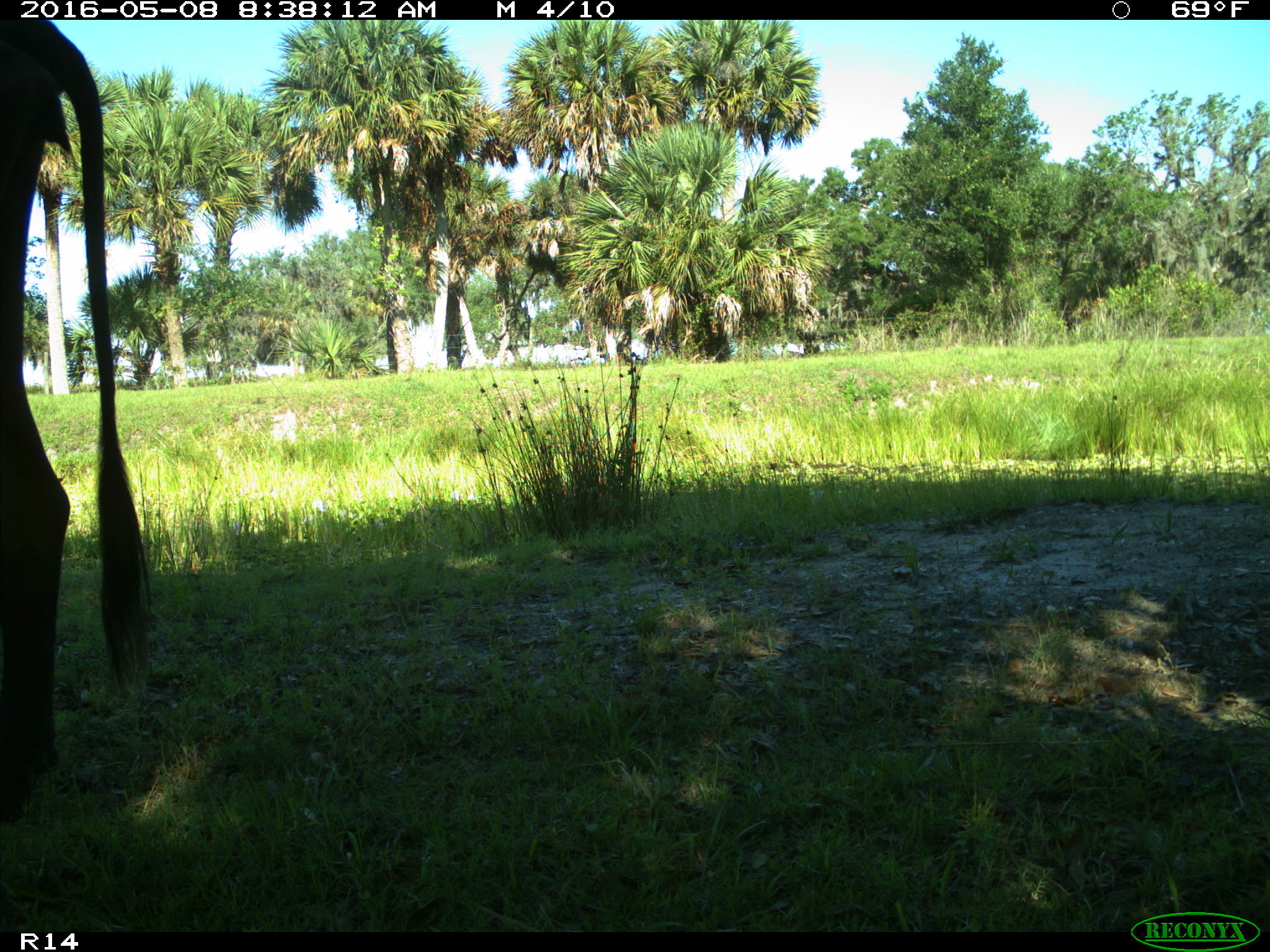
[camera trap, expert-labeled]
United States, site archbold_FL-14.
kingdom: Animalia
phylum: Chordata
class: Mammalia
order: Artiodactyla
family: Bovidae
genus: Bos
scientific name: Bos taurus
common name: domestic cow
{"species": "Bos taurus (domestic cow)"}